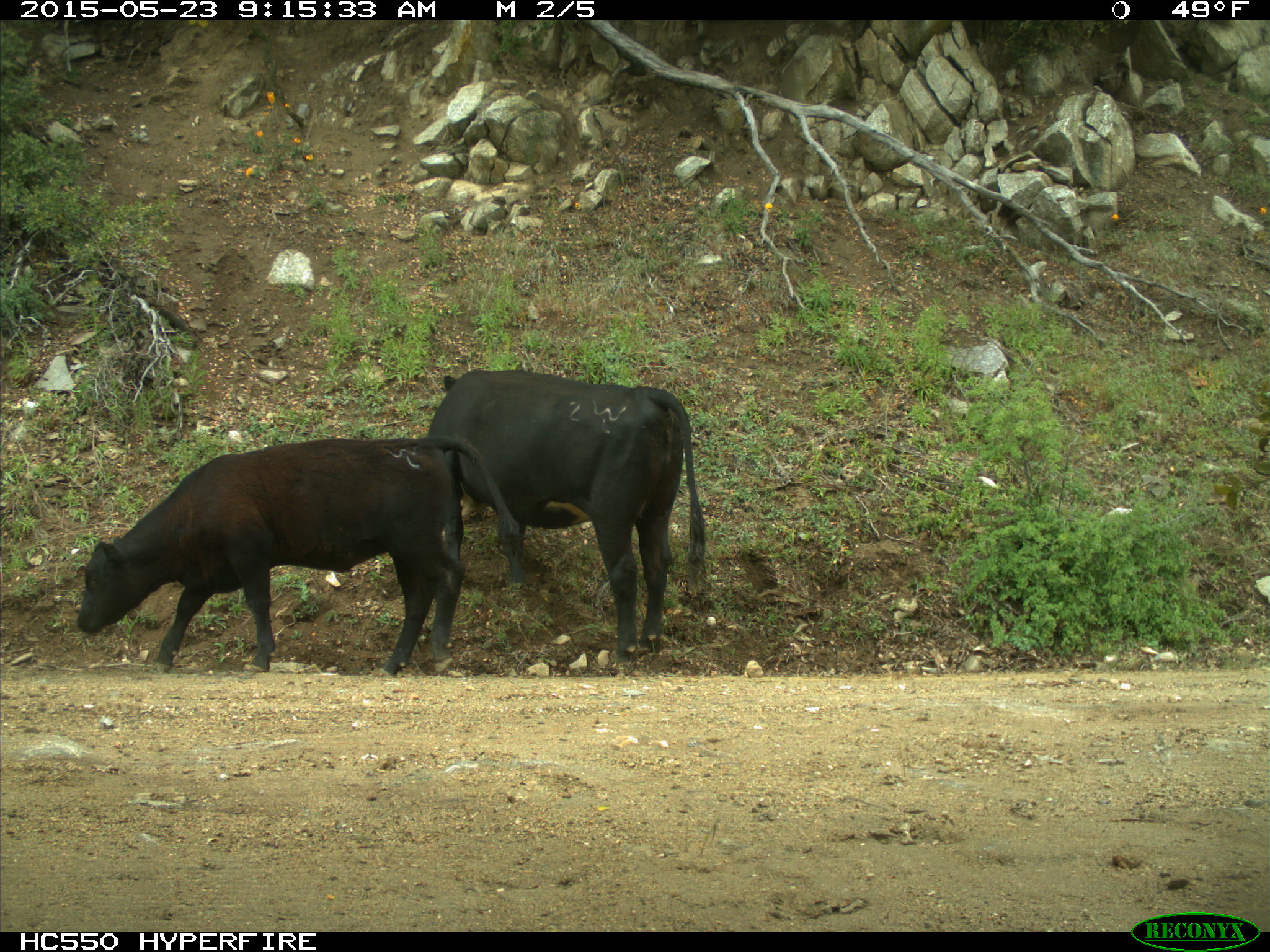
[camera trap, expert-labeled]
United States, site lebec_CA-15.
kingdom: Animalia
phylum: Chordata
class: Mammalia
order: Artiodactyla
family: Bovidae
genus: Bos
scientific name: Bos taurus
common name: domestic cow